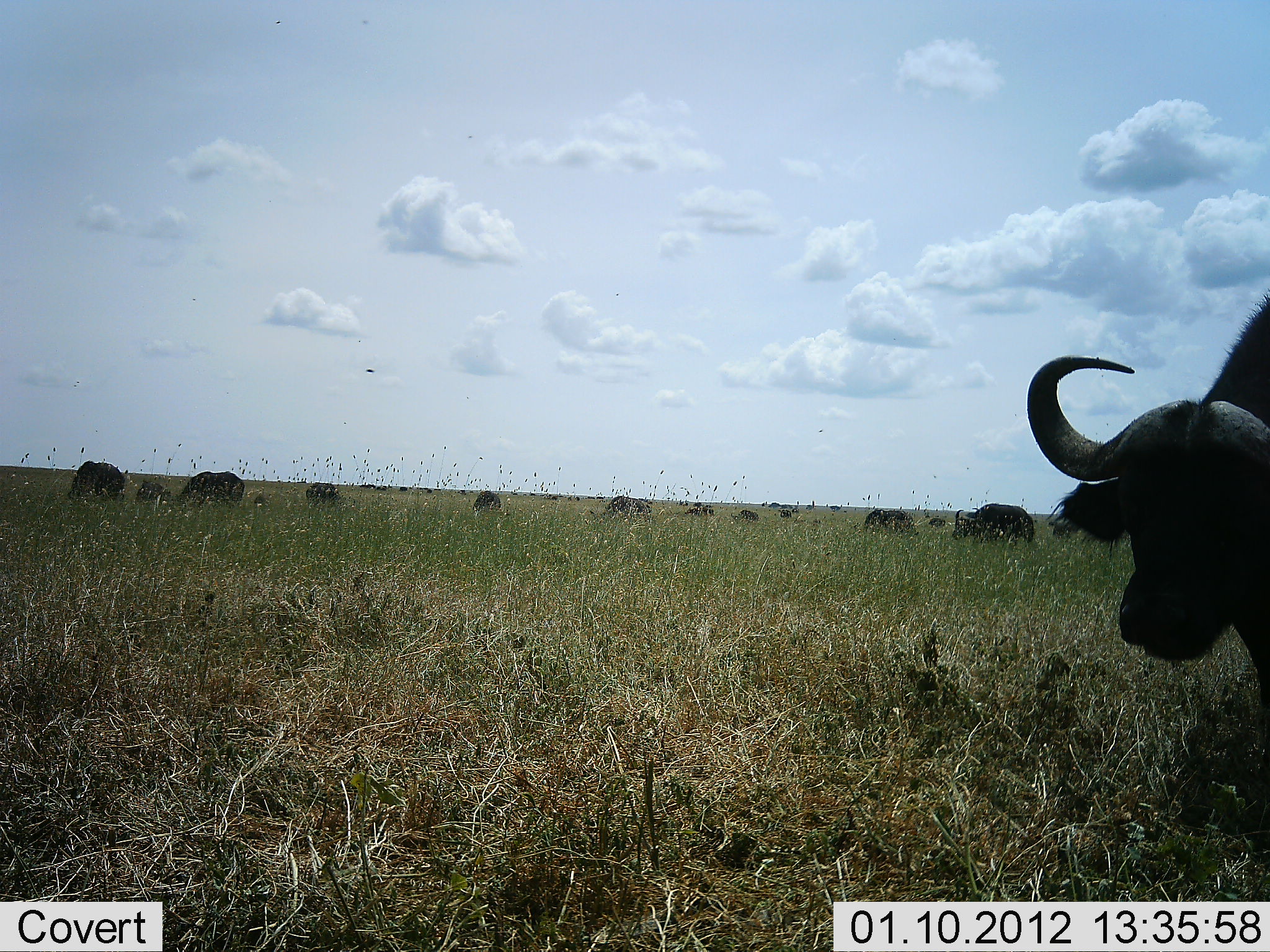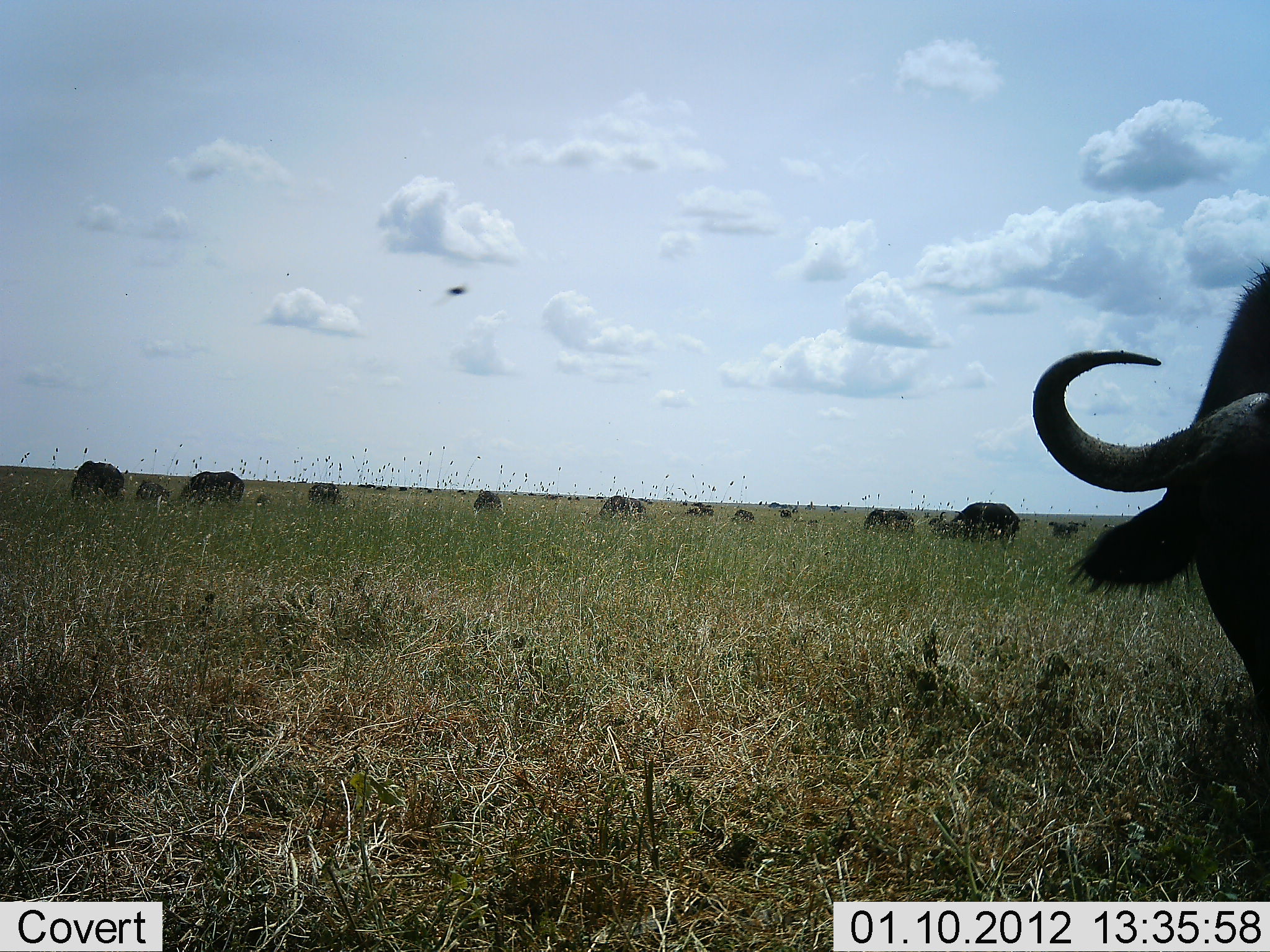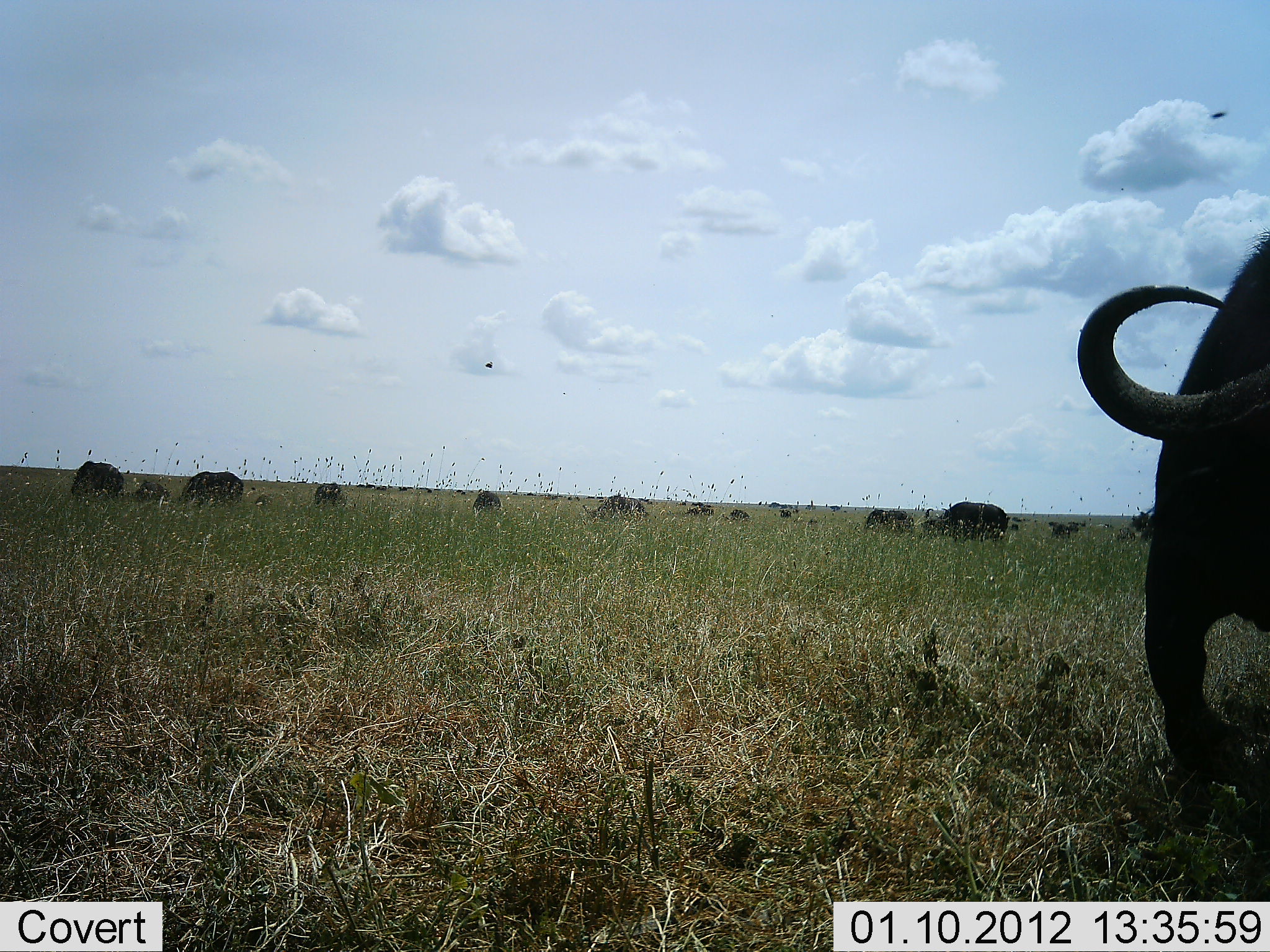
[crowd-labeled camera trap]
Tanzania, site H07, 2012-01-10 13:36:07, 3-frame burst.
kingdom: Animalia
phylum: Chordata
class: Mammalia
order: Artiodactyla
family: Bovidae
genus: Syncerus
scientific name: Syncerus caffer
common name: cape buffalo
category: buffalo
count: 11-50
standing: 42%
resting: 11%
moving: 21%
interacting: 5%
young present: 0%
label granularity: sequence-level